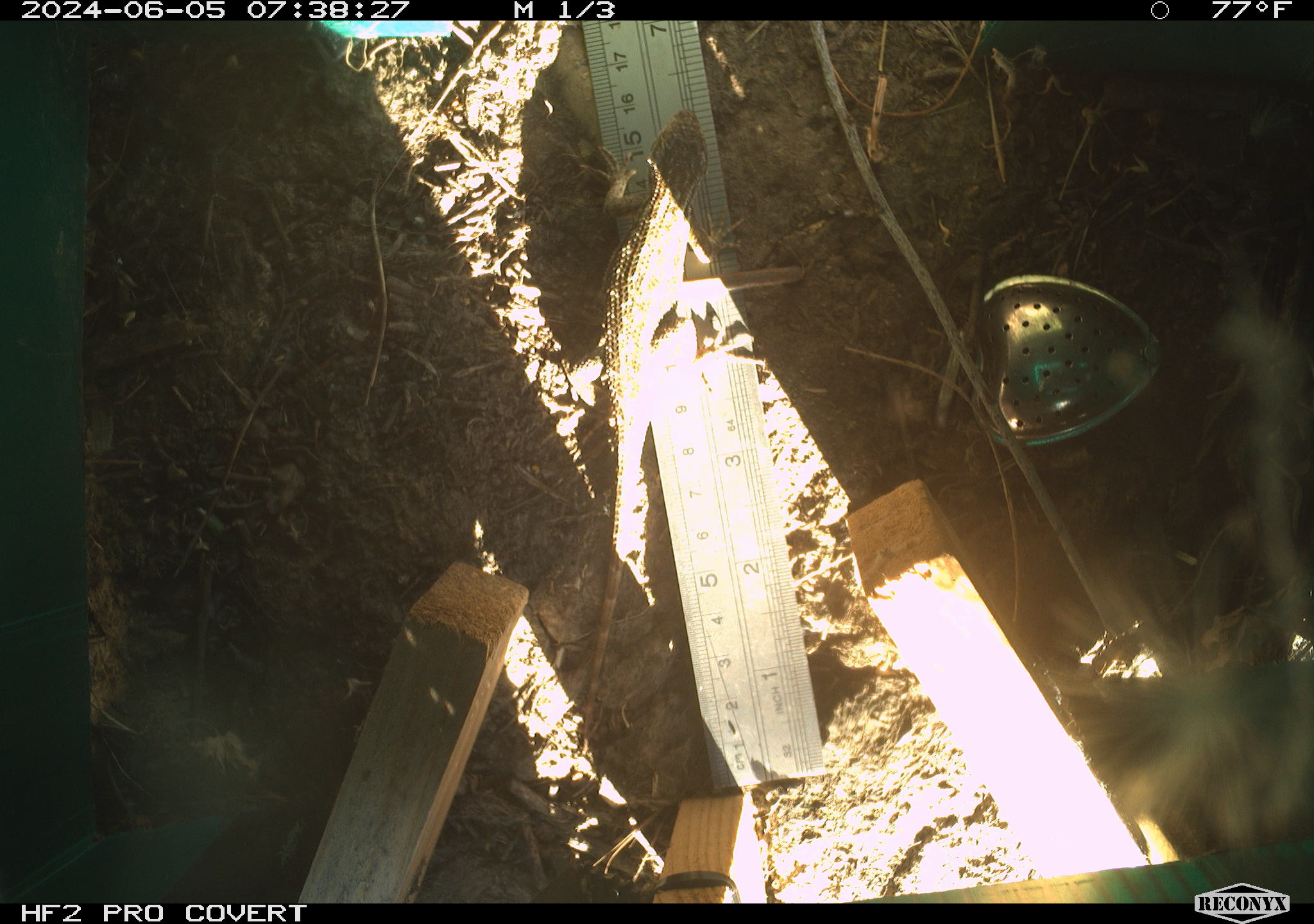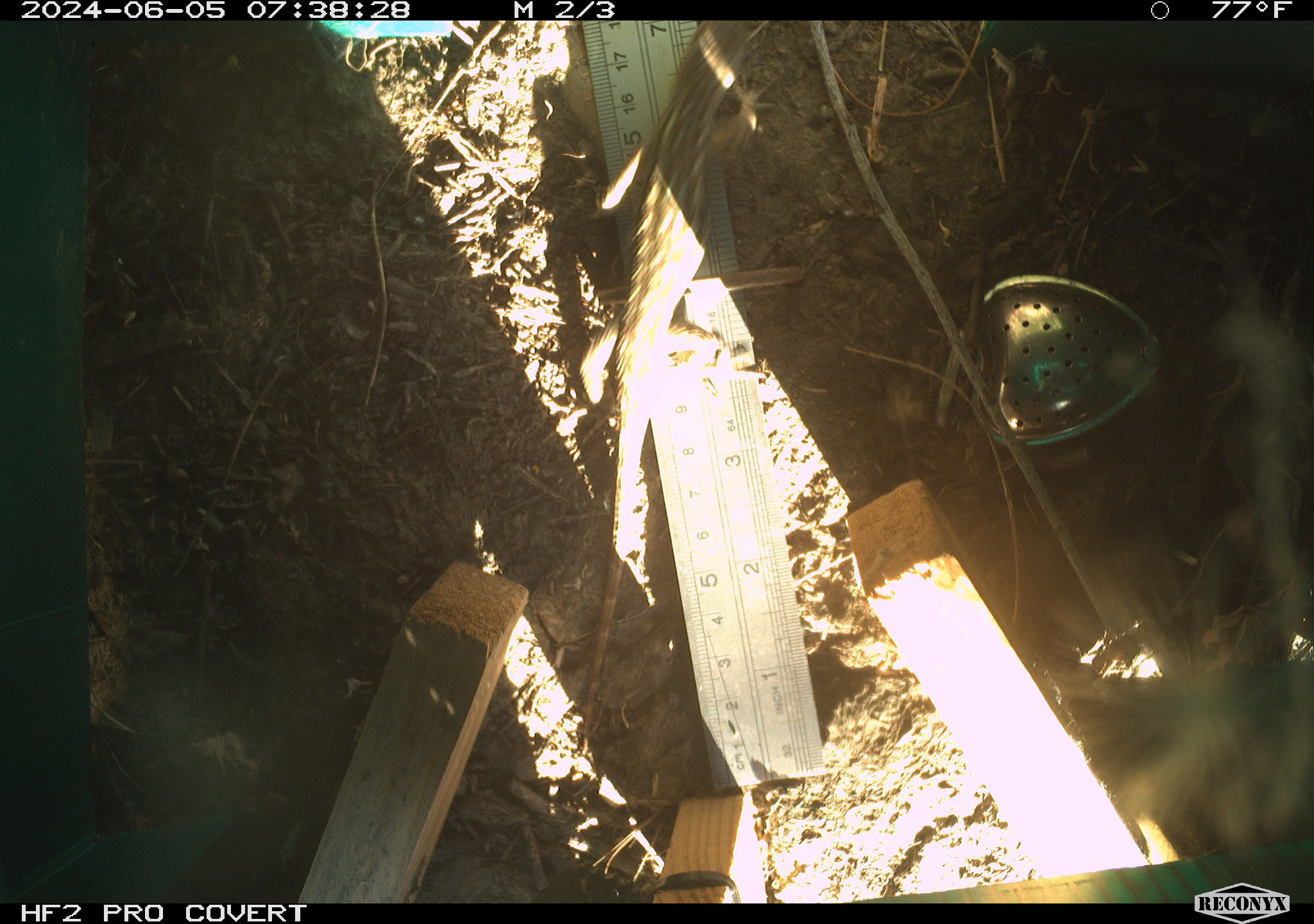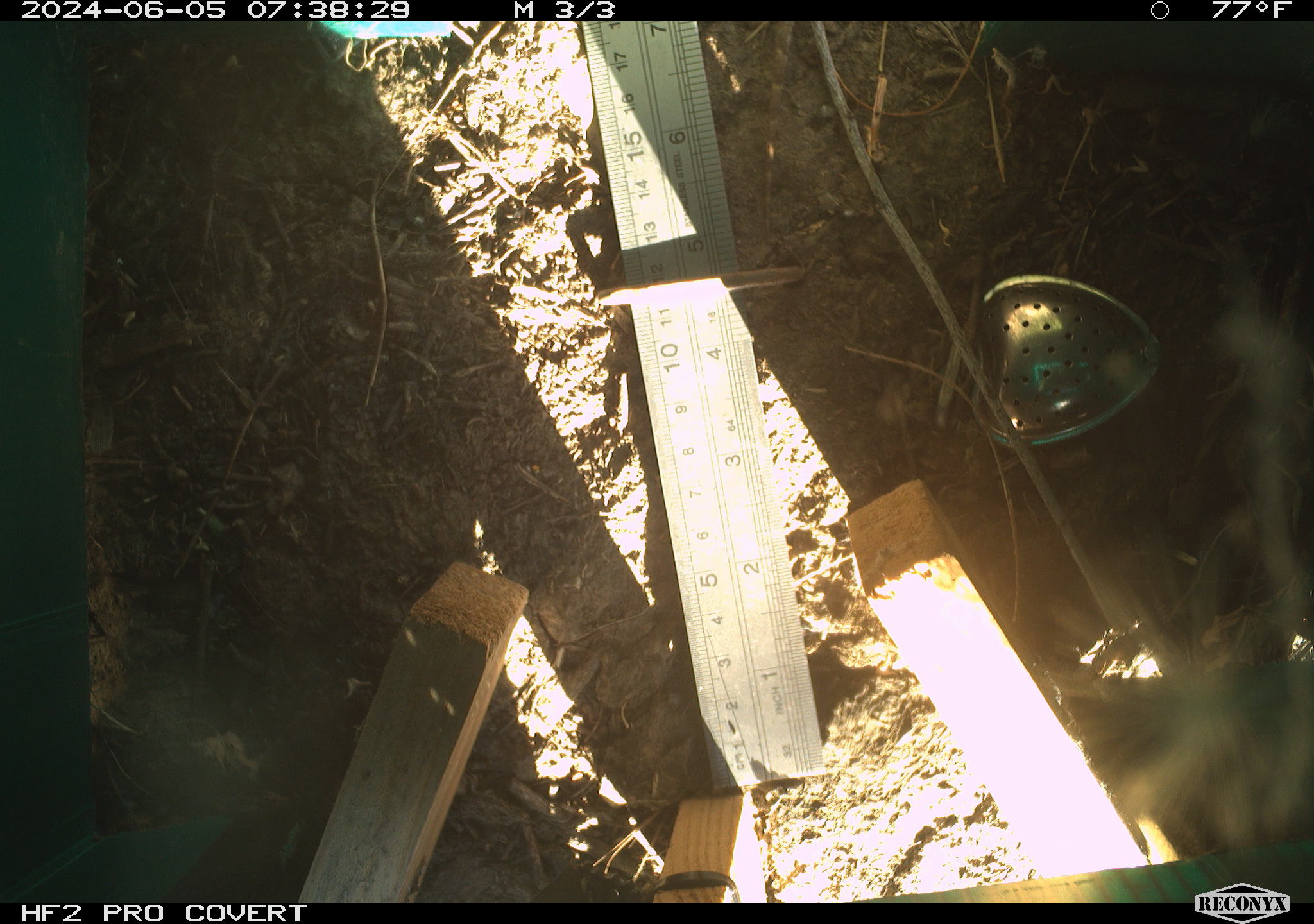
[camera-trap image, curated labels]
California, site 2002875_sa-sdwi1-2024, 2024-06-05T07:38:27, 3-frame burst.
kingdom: Animalia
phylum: Chordata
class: Reptilia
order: Squamata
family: Phrynosomatidae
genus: Sceloporus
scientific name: Sceloporus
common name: spiny lizards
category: sceloporus species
Sceloporus species (spiny lizards) (Sceloporus).